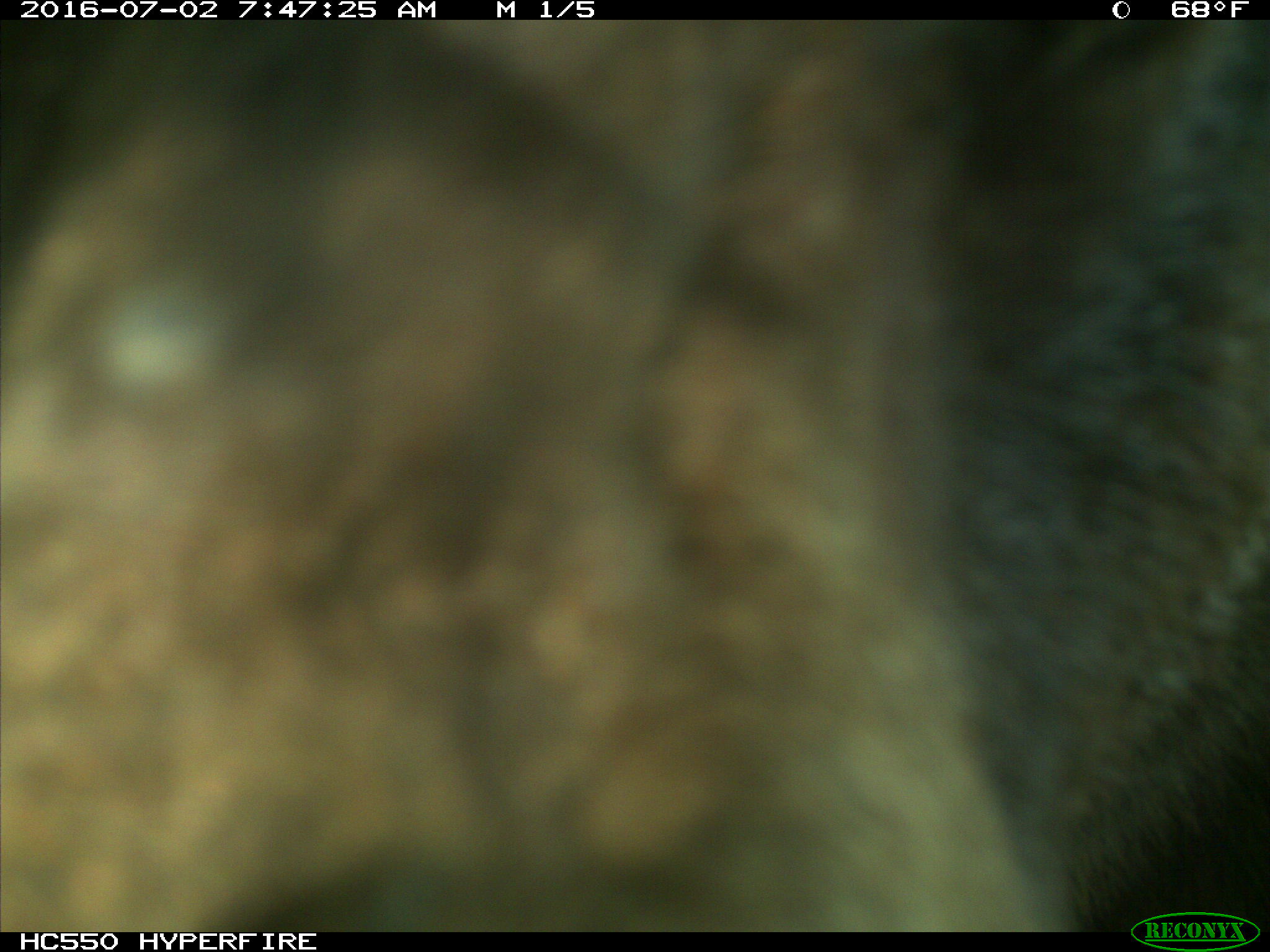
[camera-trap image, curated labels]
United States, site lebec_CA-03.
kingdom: Animalia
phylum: Chordata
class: Mammalia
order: Carnivora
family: Ursidae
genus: Ursus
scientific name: Ursus americanus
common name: american black bear